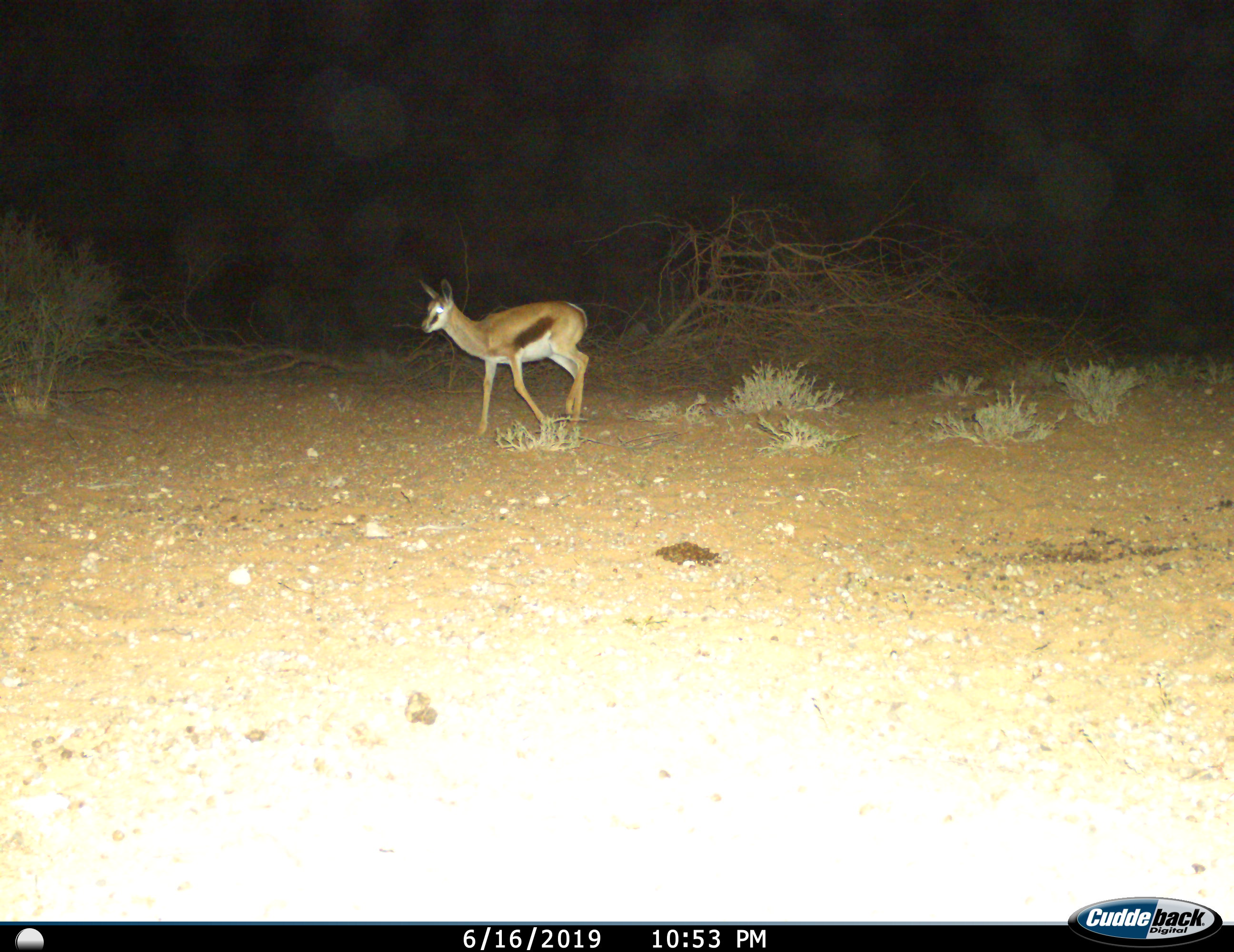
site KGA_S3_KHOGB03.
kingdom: Animalia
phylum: Chordata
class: Mammalia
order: Artiodactyla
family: Bovidae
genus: Antidorcas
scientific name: Antidorcas marsupialis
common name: springbok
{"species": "springbok (Antidorcas marsupialis)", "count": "1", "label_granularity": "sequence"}